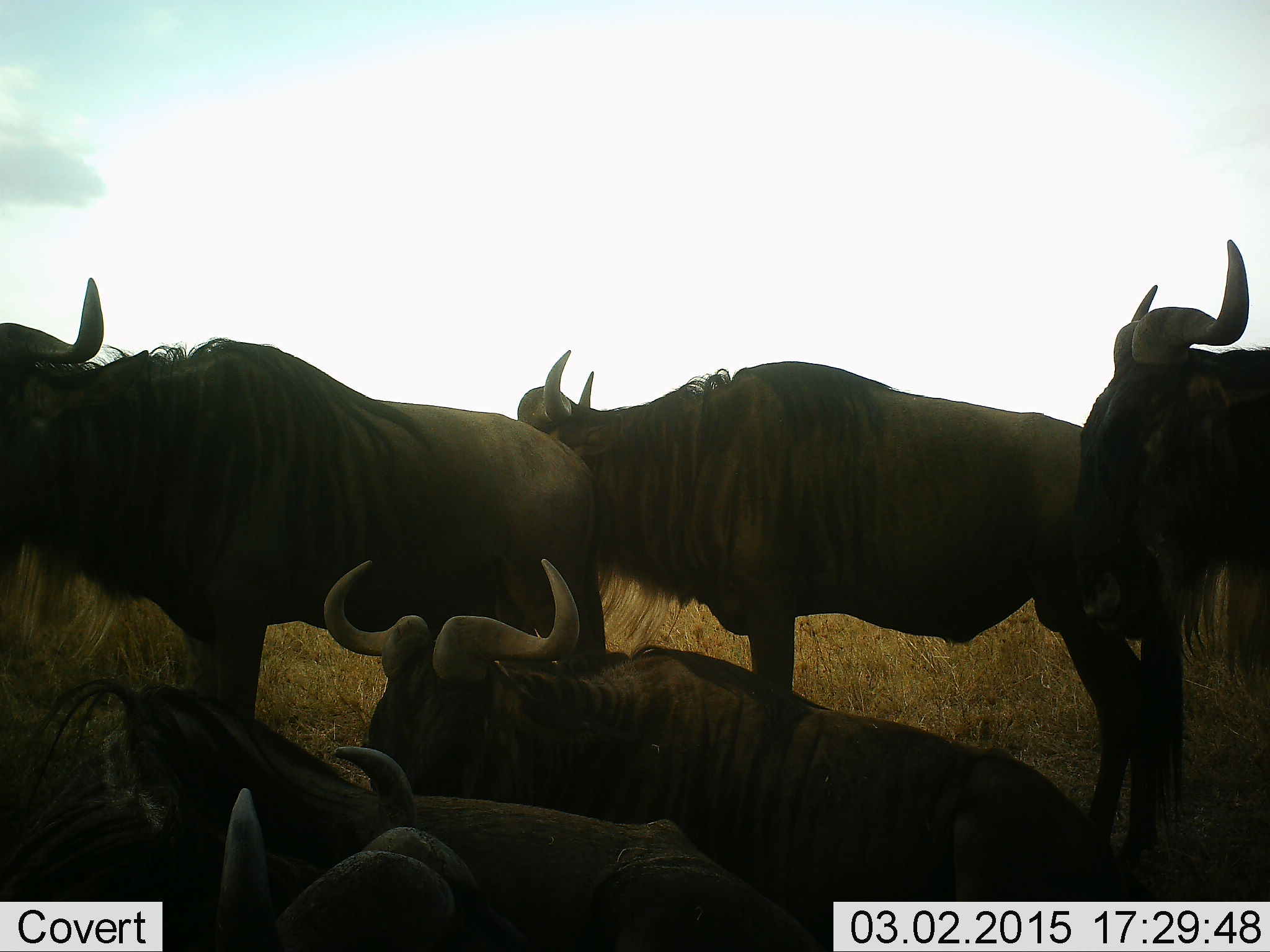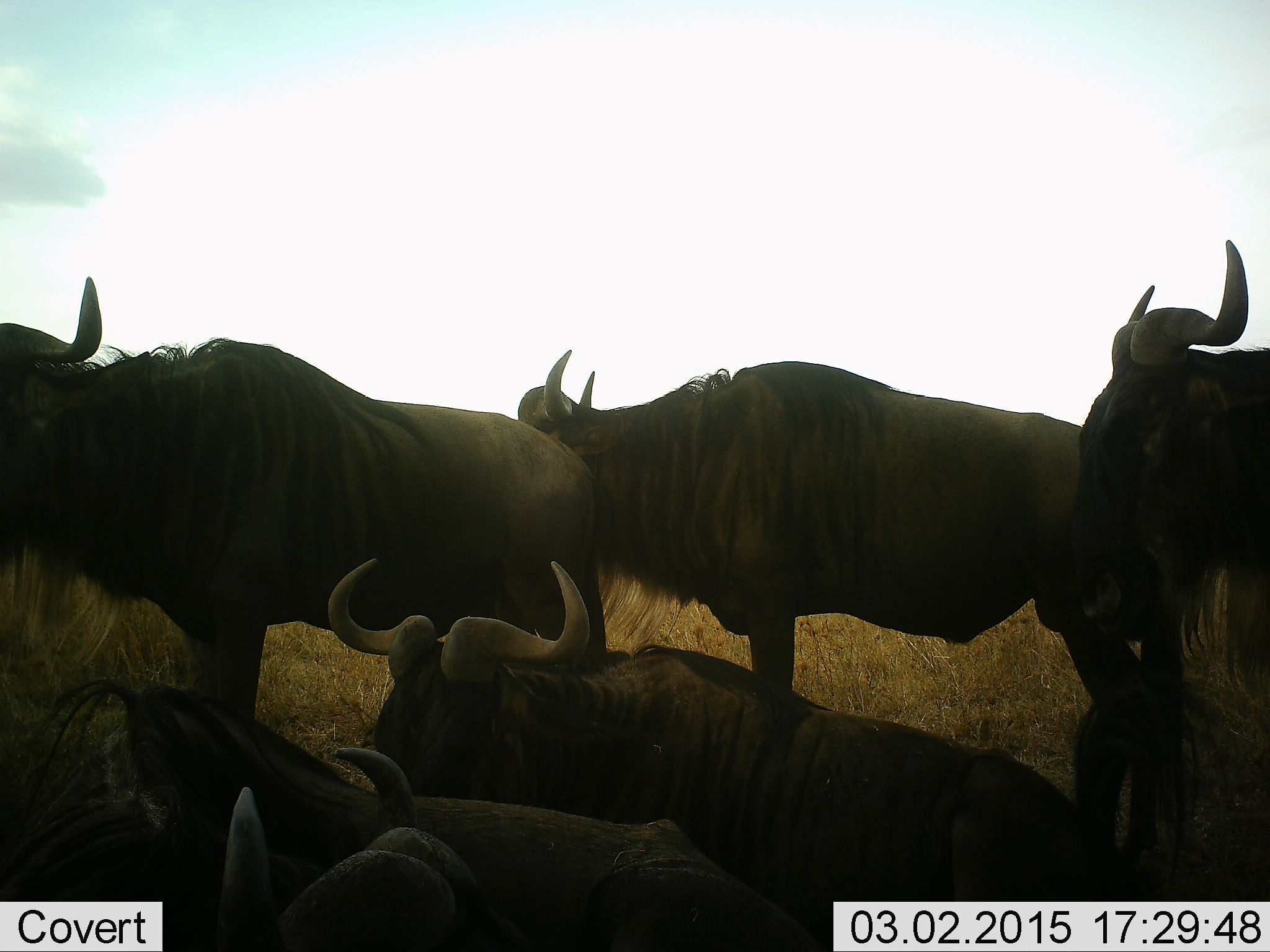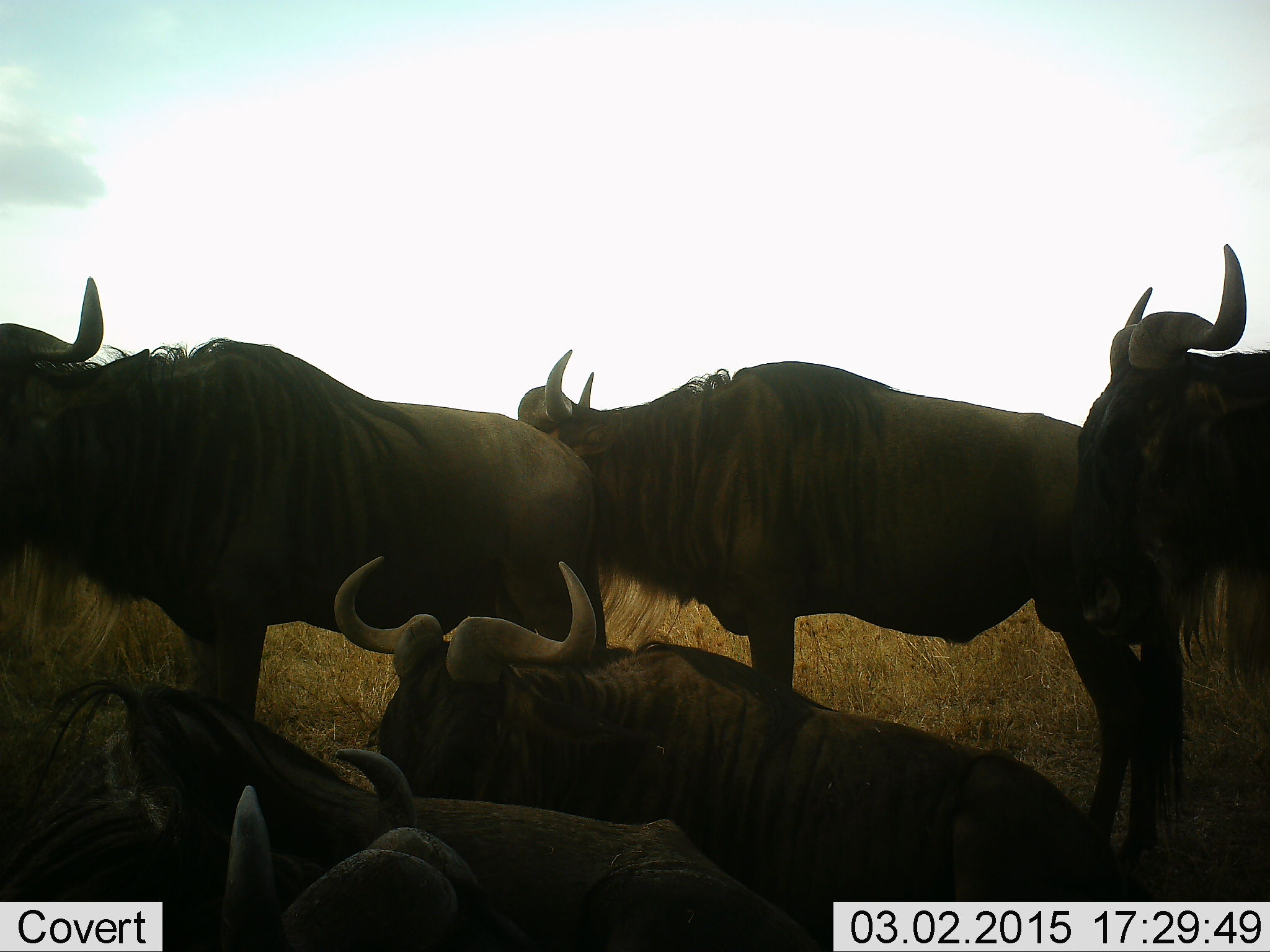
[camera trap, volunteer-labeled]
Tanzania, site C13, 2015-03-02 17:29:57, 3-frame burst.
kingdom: Animalia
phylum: Chordata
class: Mammalia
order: Artiodactyla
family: Bovidae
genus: Connochaetes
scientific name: Connochaetes taurinus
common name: blue wildebeest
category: wildebeest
Wildebeest (blue wildebeest) (Connochaetes taurinus), count 6. Behavior (volunteer vote fractions): standing 89%, resting 89%, moving 0%, interacting 0%. Young present (vote fraction): 0%. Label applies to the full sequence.